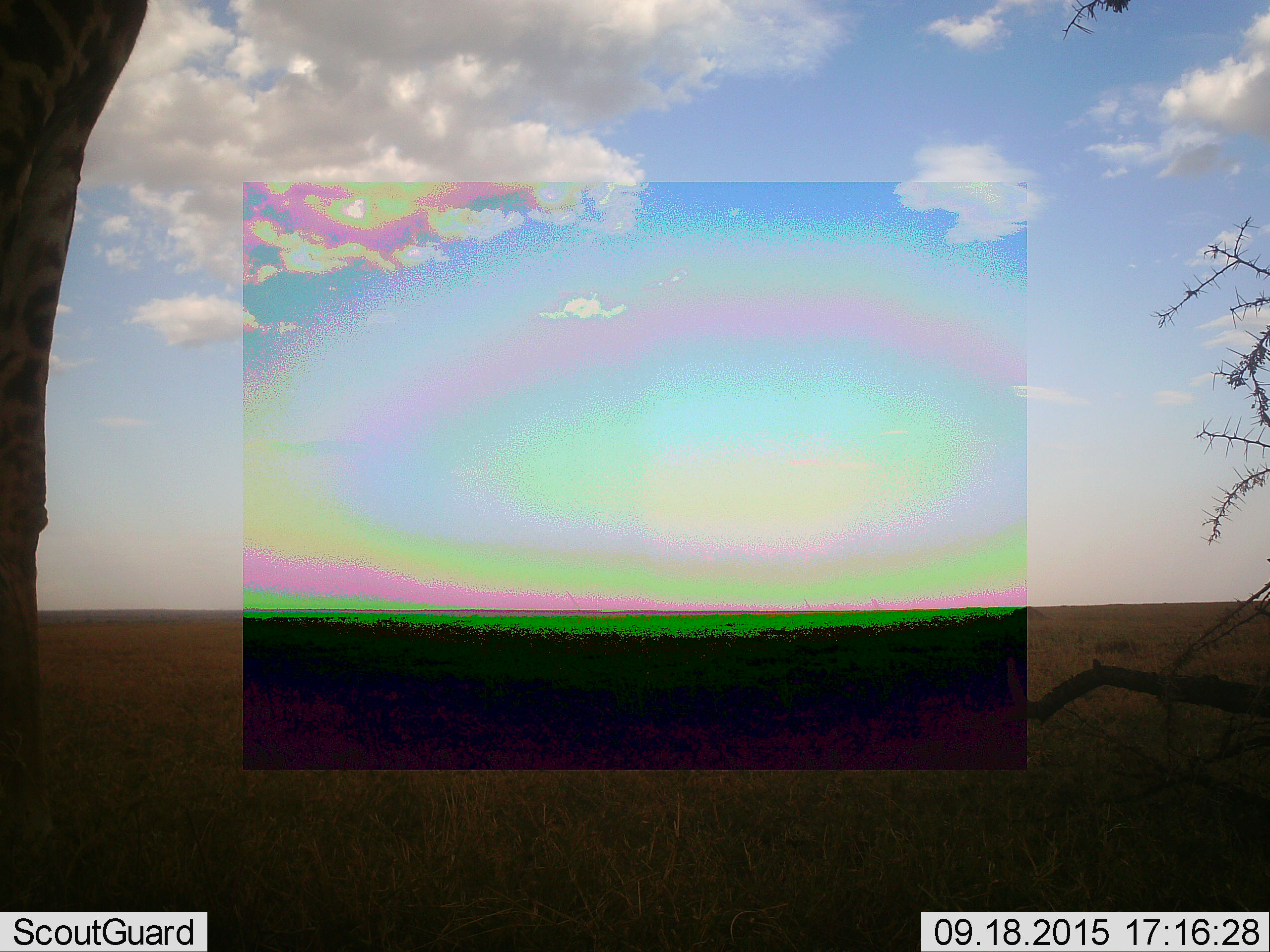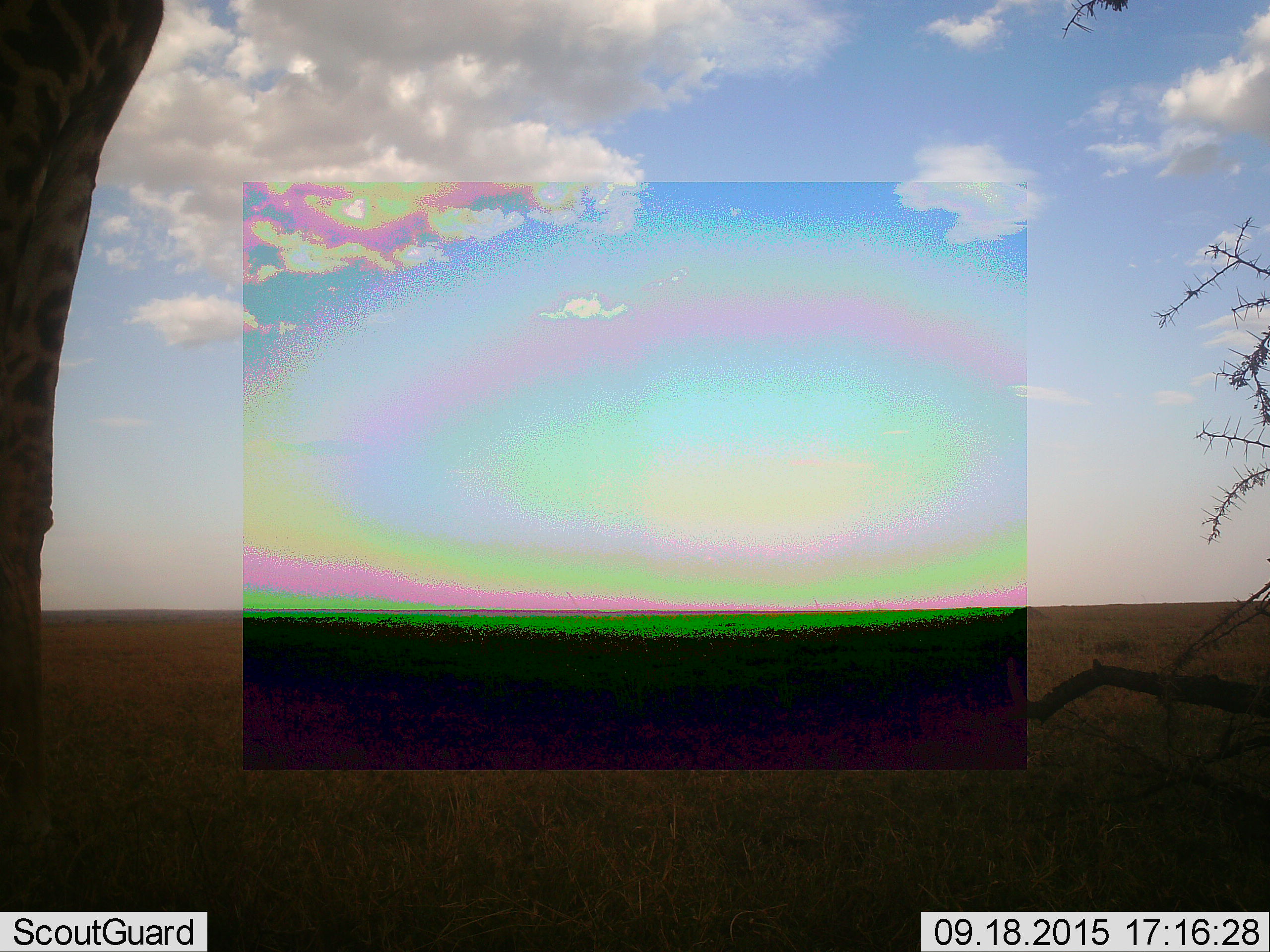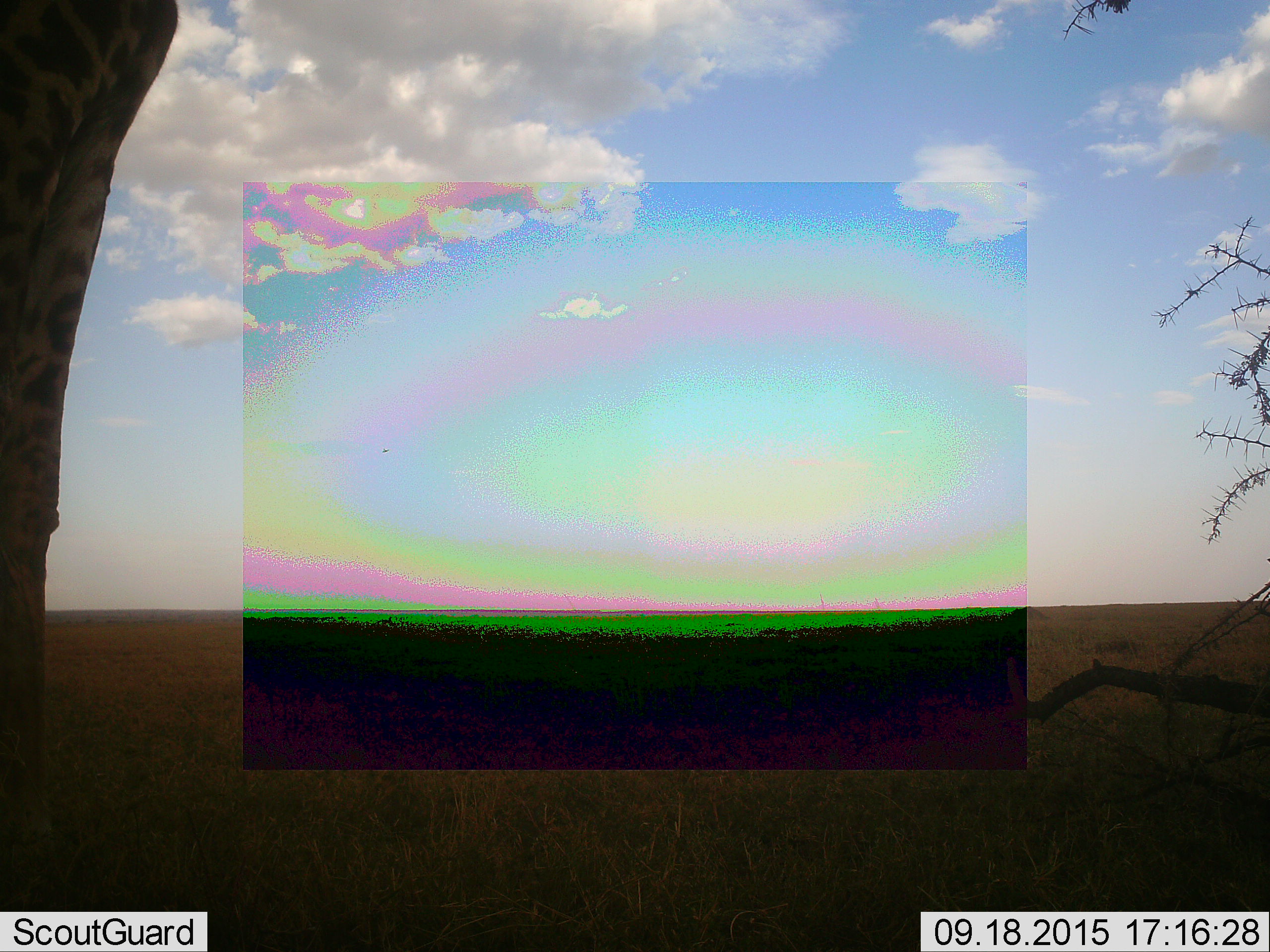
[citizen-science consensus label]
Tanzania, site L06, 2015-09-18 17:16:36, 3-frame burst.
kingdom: Animalia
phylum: Chordata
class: Mammalia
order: Artiodactyla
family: Giraffidae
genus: Giraffa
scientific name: Giraffa camelopardalis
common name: giraffe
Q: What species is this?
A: Giraffe (Giraffa camelopardalis).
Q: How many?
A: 1.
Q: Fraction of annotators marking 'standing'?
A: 75%.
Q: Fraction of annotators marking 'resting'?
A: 0%.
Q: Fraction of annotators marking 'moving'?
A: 12%.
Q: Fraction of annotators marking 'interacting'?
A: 0%.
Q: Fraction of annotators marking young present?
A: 0%.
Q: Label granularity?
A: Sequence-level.